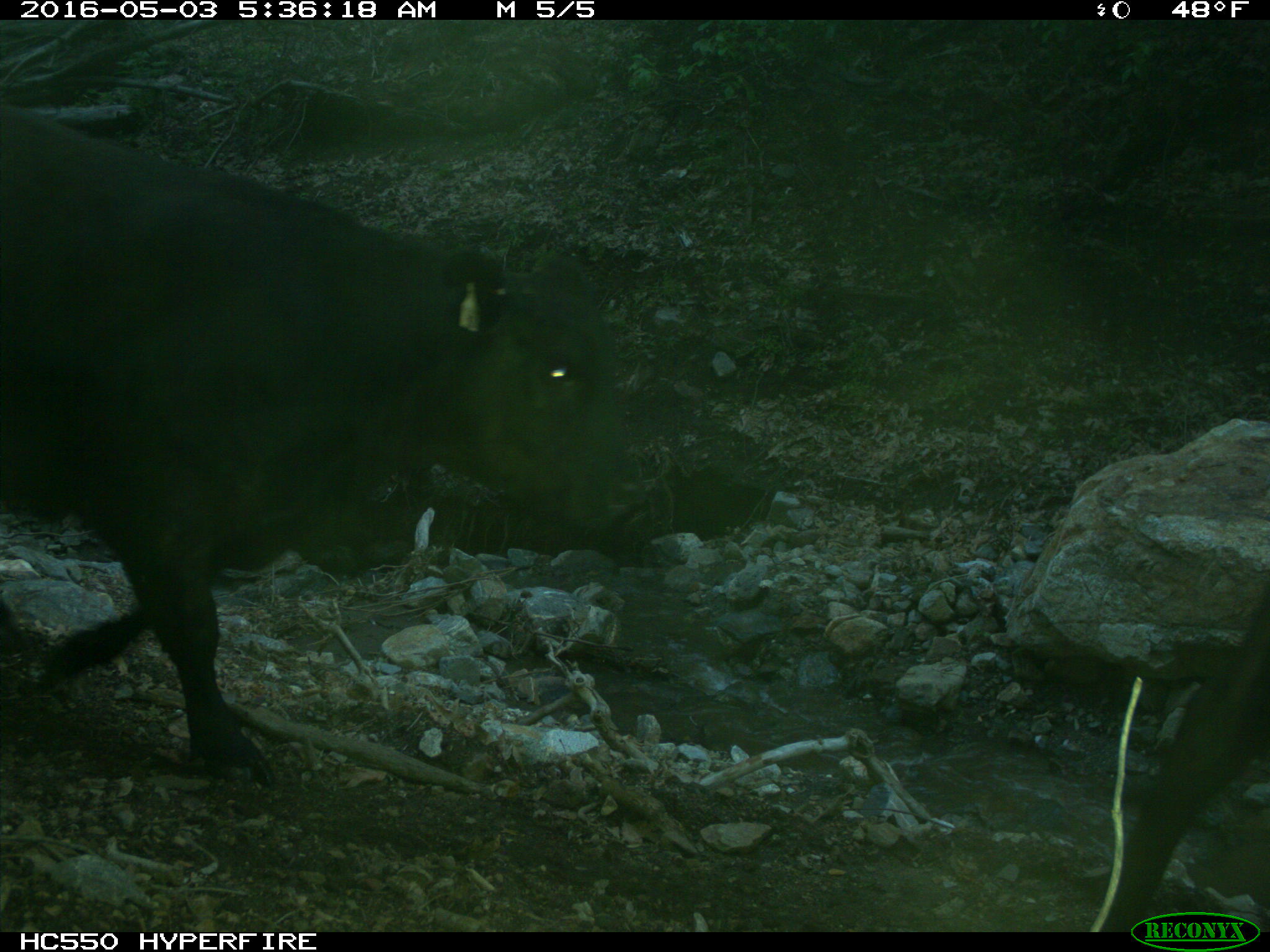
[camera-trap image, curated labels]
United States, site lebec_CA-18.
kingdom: Animalia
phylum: Chordata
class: Mammalia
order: Artiodactyla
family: Bovidae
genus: Bos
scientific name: Bos taurus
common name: domestic cow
Bos taurus (domestic cow).